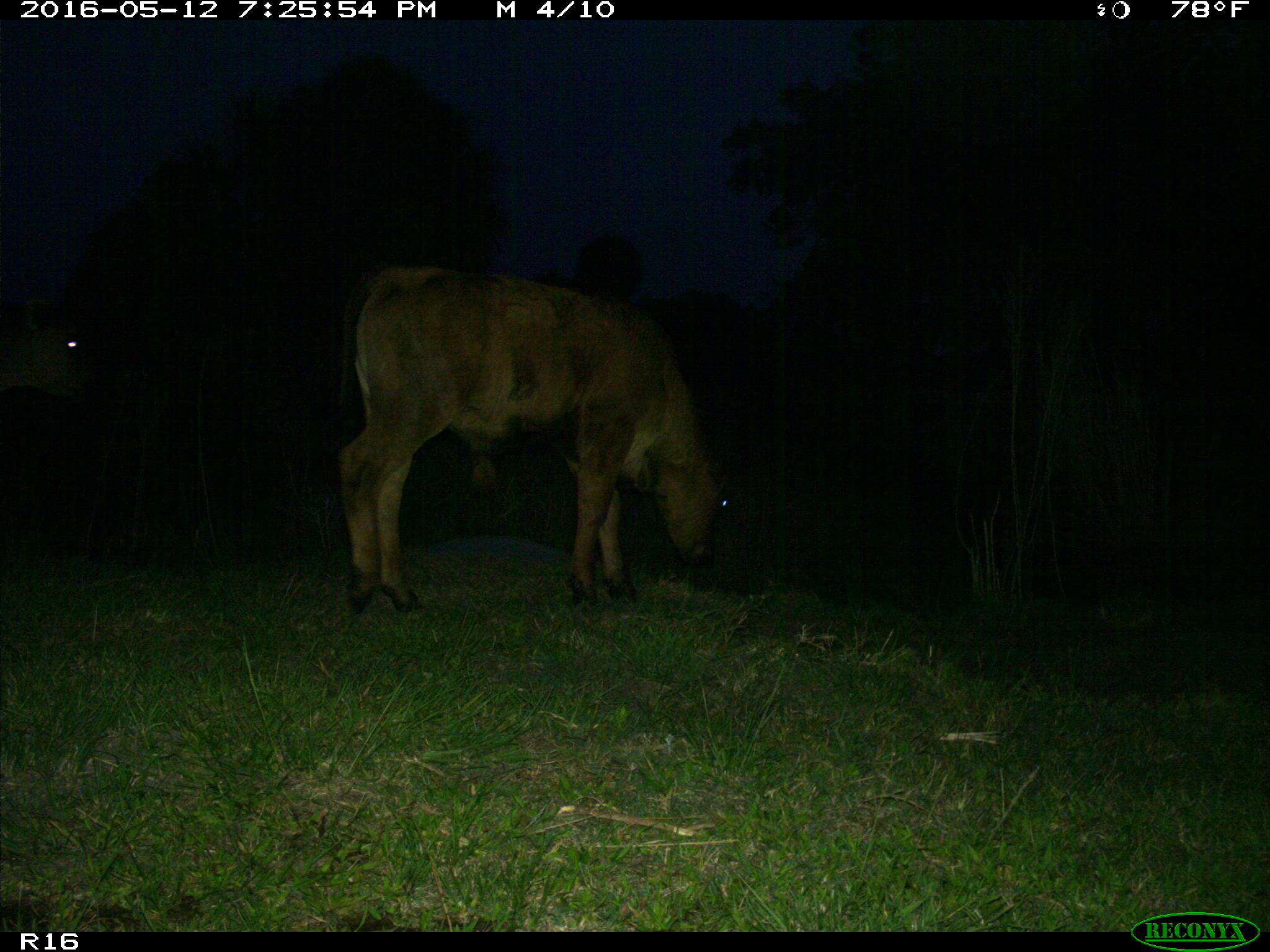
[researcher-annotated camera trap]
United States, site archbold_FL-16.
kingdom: Animalia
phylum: Chordata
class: Mammalia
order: Artiodactyla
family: Bovidae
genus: Bos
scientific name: Bos taurus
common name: domestic cow